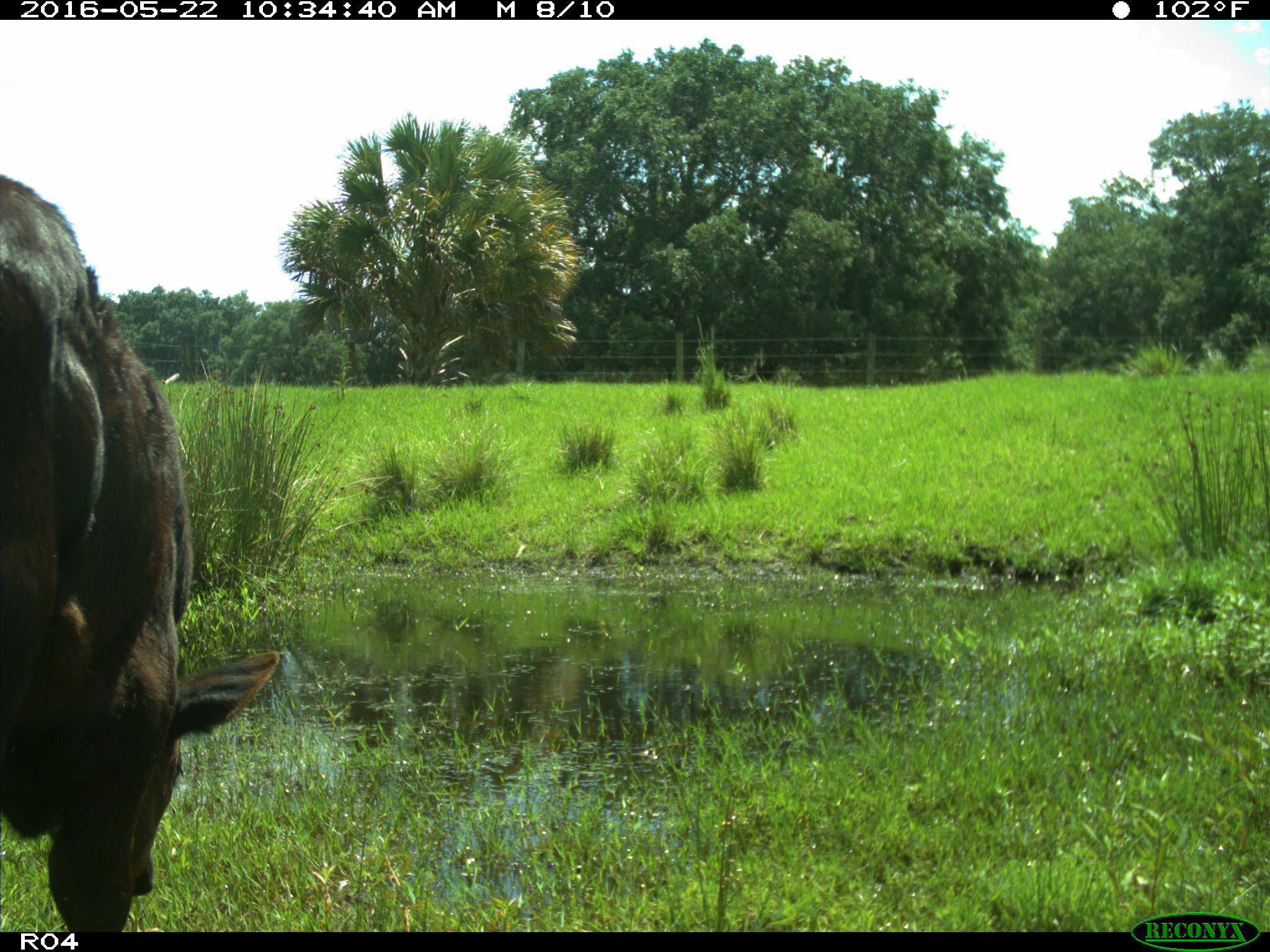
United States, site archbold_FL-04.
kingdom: Animalia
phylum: Chordata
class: Mammalia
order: Artiodactyla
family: Bovidae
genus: Bos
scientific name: Bos taurus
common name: domestic cow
Bos taurus (domestic cow).